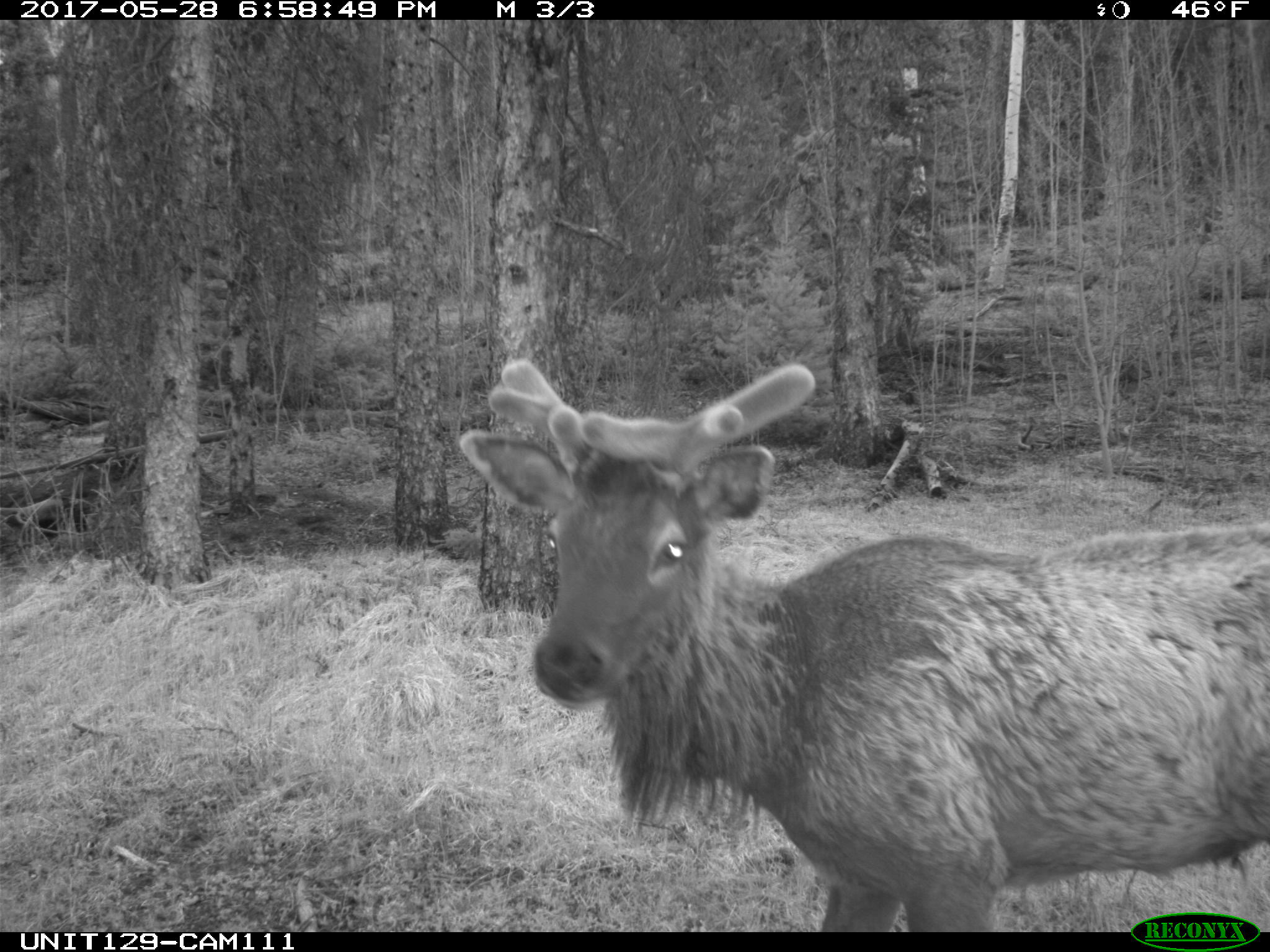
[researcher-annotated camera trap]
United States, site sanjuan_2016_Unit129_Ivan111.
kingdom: Animalia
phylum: Chordata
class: Mammalia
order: Artiodactyla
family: Cervidae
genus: Cervus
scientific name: Cervus elaphus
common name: red deer